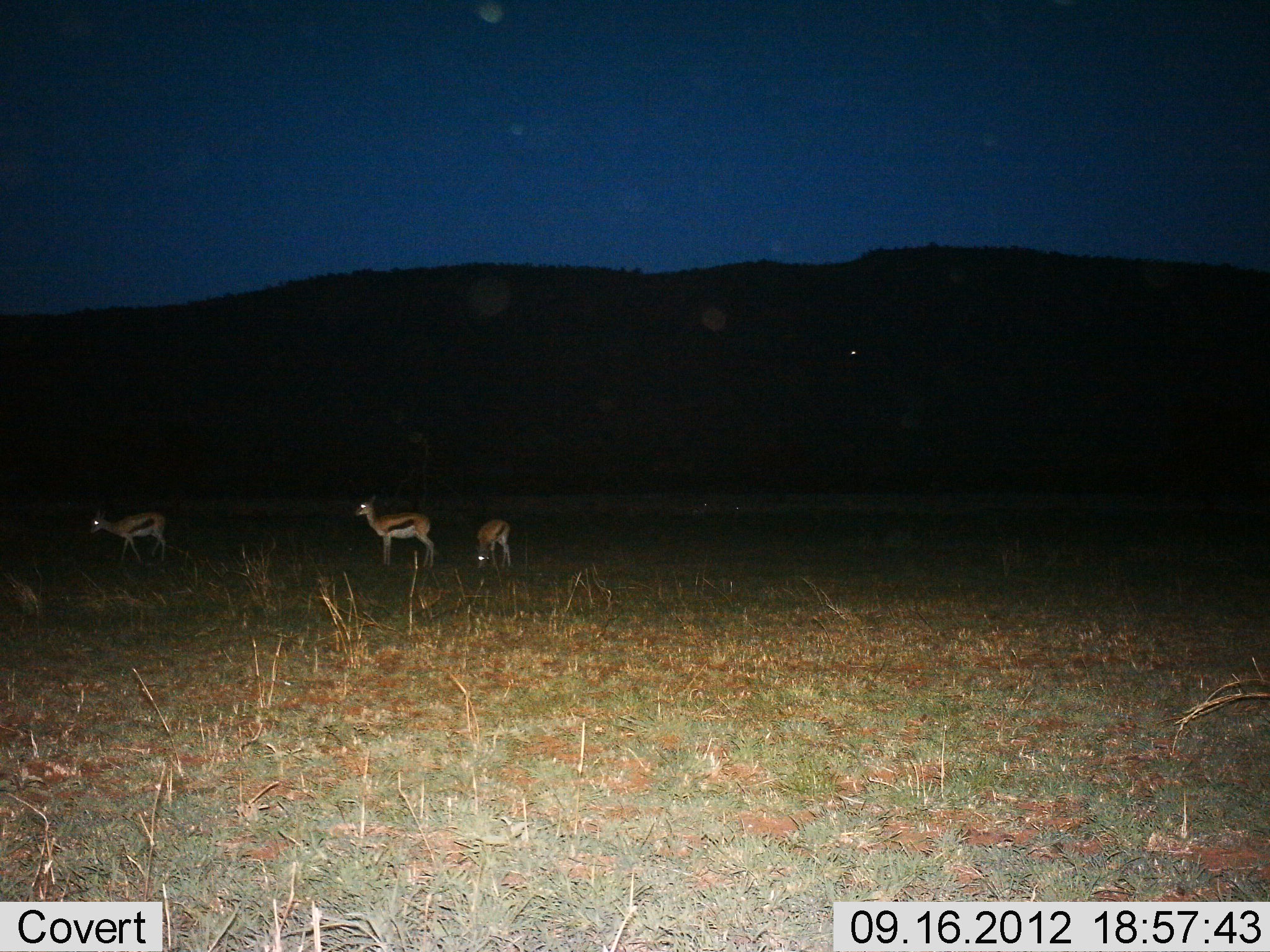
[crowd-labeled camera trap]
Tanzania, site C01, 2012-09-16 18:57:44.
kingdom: Animalia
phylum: Chordata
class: Mammalia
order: Artiodactyla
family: Bovidae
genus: Eudorcas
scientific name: Eudorcas thomsonii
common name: thomson's gazelle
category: gazellethomsons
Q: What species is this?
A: Gazellethomsons (thomson's gazelle) (Eudorcas thomsonii).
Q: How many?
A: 3.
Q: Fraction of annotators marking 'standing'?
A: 80%.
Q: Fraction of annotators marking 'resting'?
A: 0%.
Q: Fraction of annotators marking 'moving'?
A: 20%.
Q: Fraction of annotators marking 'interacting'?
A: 0%.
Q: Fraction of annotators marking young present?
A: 0%.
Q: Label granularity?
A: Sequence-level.